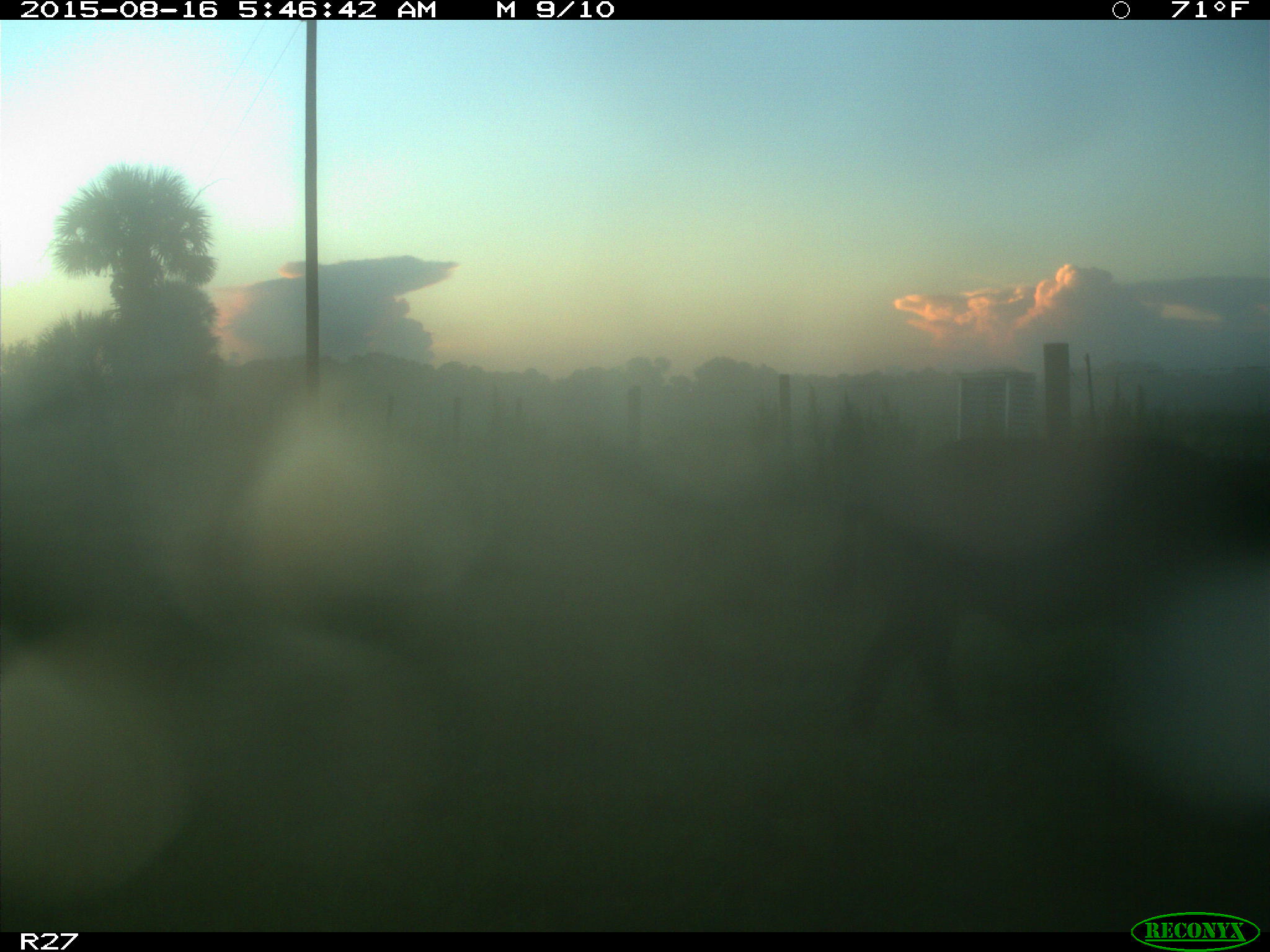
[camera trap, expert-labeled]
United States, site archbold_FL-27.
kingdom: Animalia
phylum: Chordata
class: Mammalia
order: Artiodactyla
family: Suidae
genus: Sus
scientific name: Sus scrofa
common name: wild boar